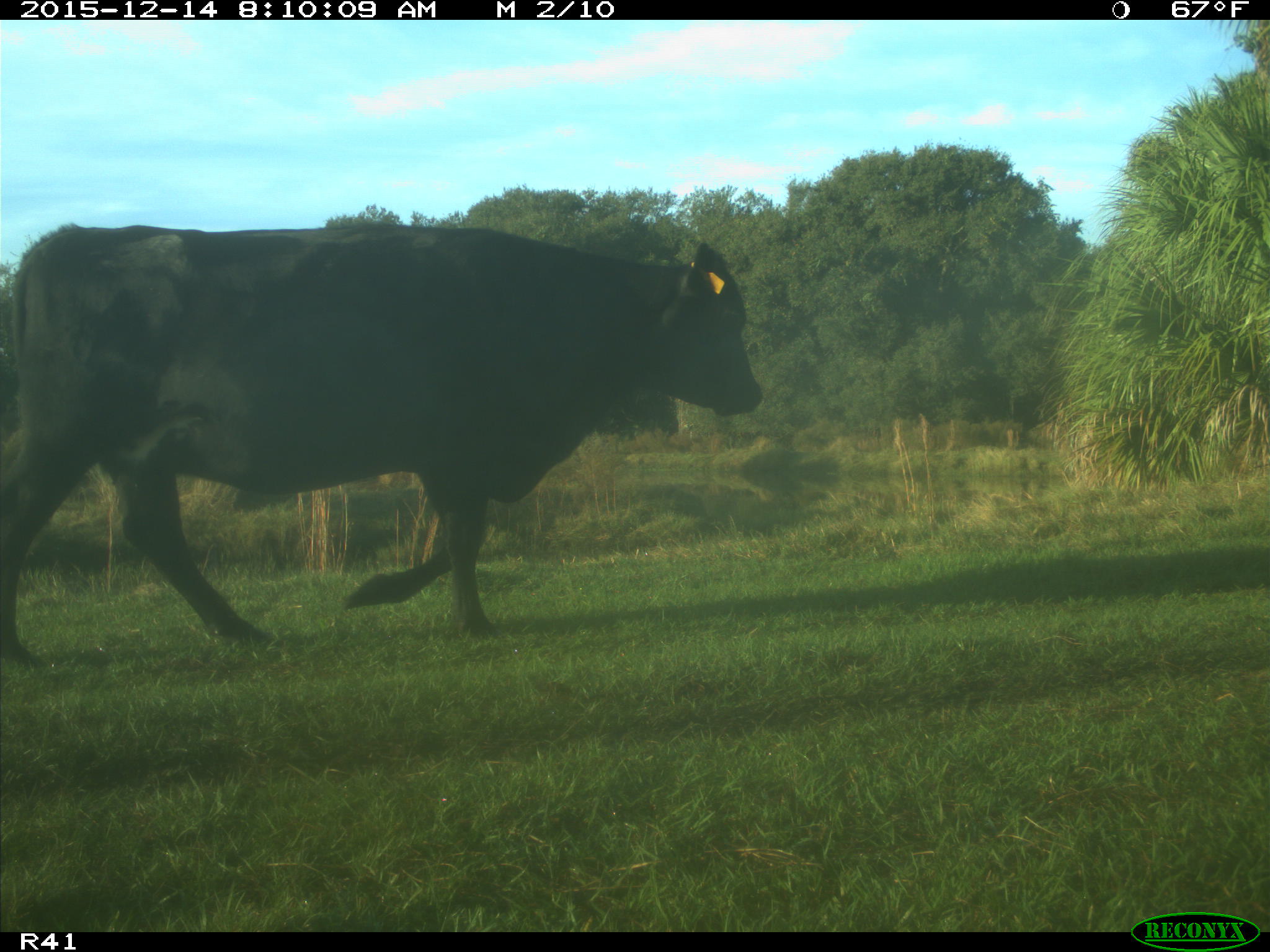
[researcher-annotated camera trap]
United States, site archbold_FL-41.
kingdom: Animalia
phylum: Chordata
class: Mammalia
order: Artiodactyla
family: Bovidae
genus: Bos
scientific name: Bos taurus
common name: domestic cow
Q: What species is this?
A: Bos taurus (domestic cow).